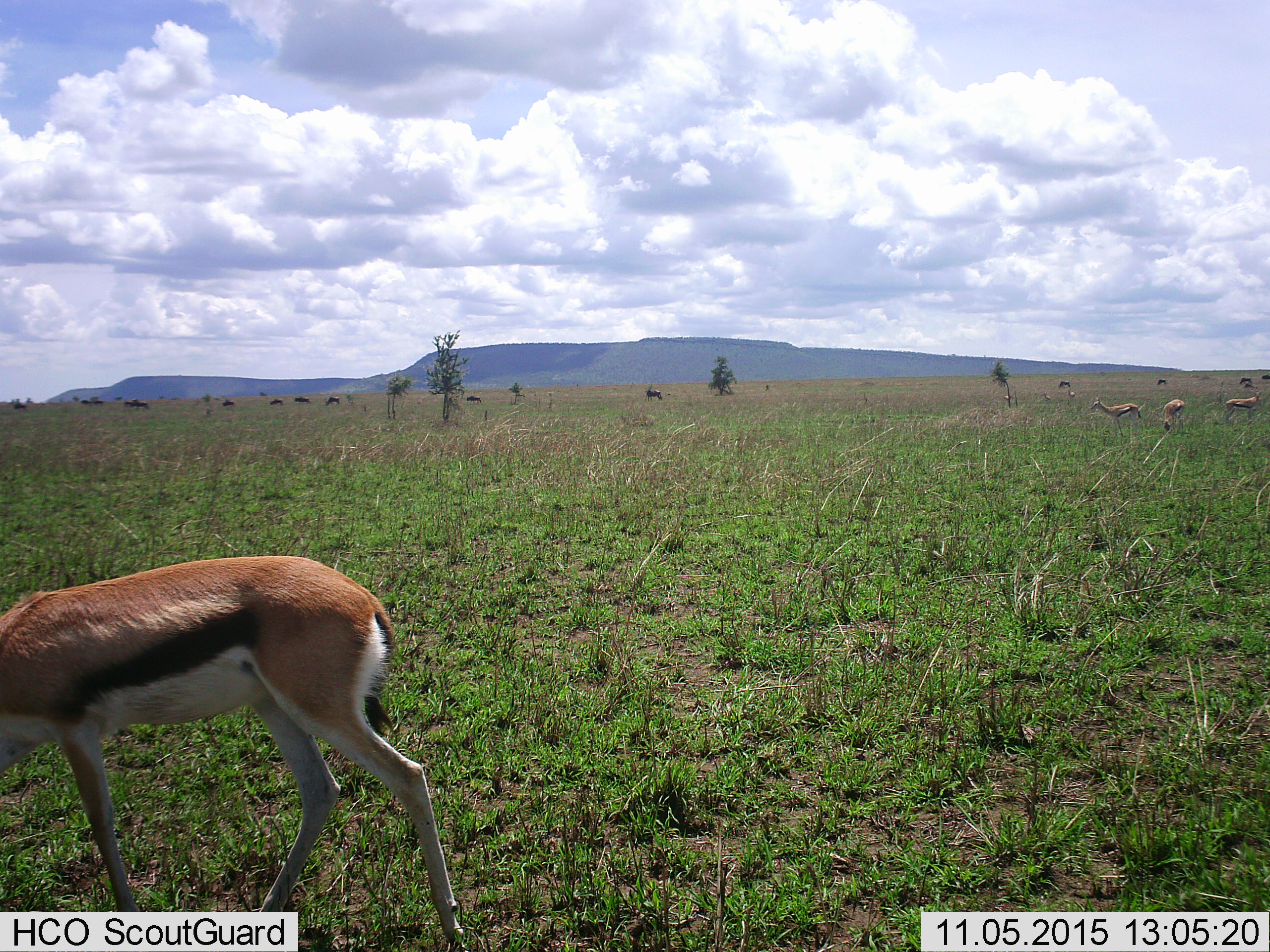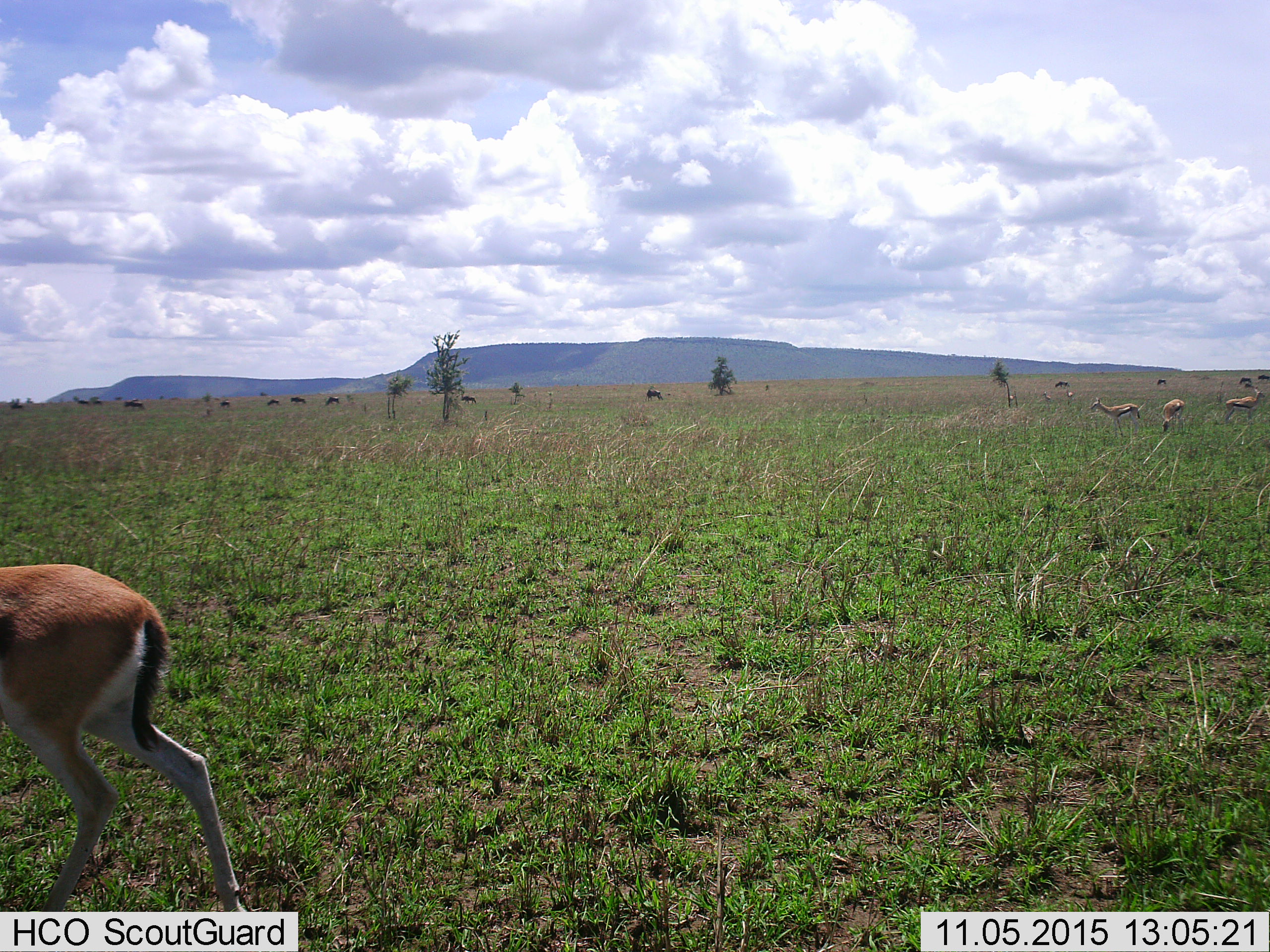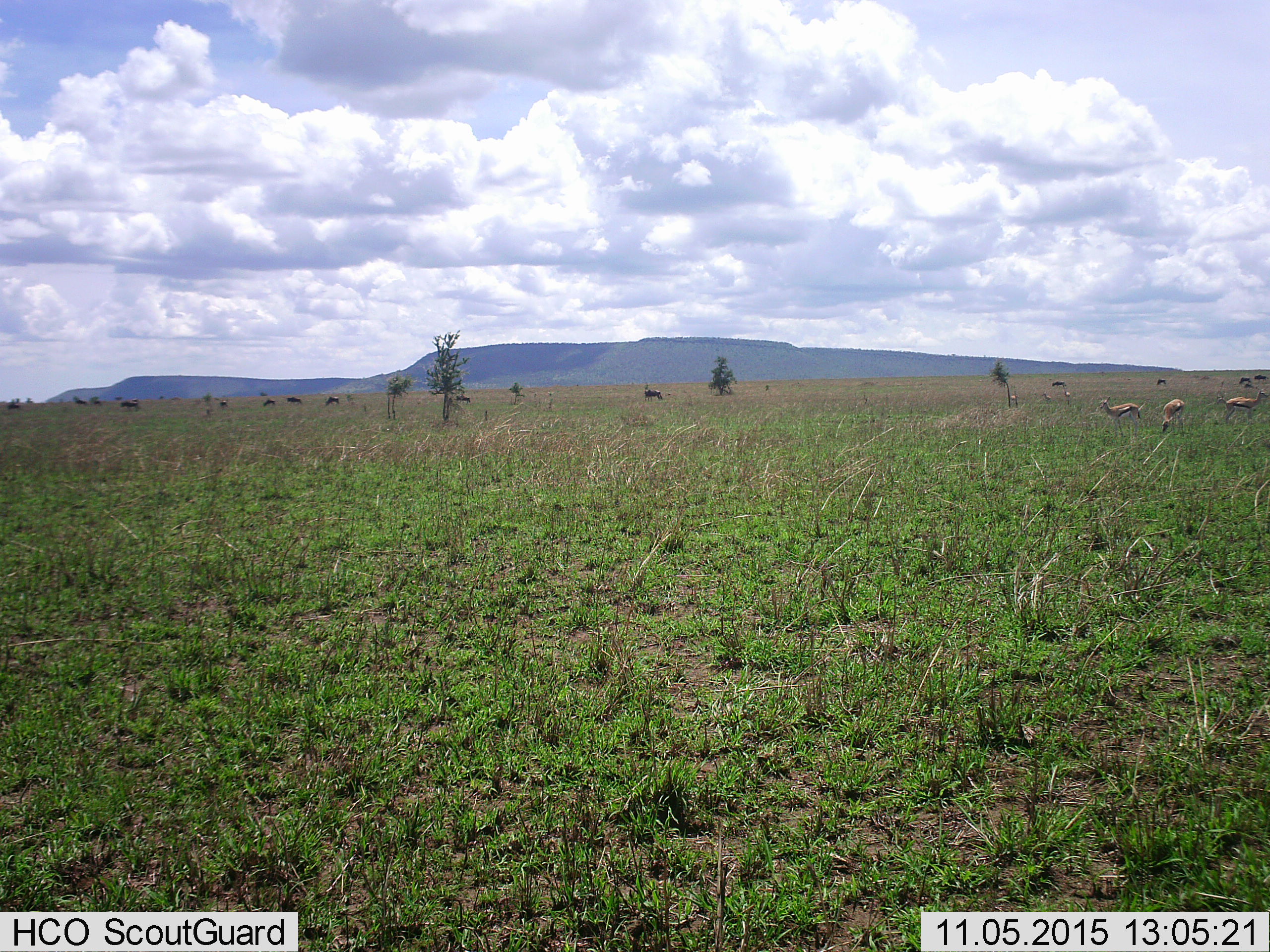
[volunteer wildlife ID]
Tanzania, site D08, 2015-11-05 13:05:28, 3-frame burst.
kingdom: Animalia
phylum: Chordata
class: Mammalia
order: Artiodactyla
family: Bovidae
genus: Eudorcas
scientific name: Eudorcas thomsonii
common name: thomson's gazelle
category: gazellethomsons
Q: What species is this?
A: Gazellethomsons (thomson's gazelle) (Eudorcas thomsonii).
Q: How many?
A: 7.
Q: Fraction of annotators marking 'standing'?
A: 72%.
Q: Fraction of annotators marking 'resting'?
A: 0%.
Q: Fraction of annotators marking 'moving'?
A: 83%.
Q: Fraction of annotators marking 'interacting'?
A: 0%.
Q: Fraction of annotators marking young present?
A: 0%.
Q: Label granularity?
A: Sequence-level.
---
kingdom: Animalia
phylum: Chordata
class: Mammalia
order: Artiodactyla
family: Bovidae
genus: Connochaetes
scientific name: Connochaetes taurinus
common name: blue wildebeest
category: wildebeest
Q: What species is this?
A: Wildebeest (blue wildebeest) (Connochaetes taurinus).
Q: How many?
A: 11-50.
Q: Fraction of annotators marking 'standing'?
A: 70%.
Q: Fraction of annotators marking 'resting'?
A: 0%.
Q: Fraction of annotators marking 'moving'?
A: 90%.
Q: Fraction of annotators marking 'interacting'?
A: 0%.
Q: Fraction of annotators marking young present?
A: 0%.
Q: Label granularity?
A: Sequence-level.